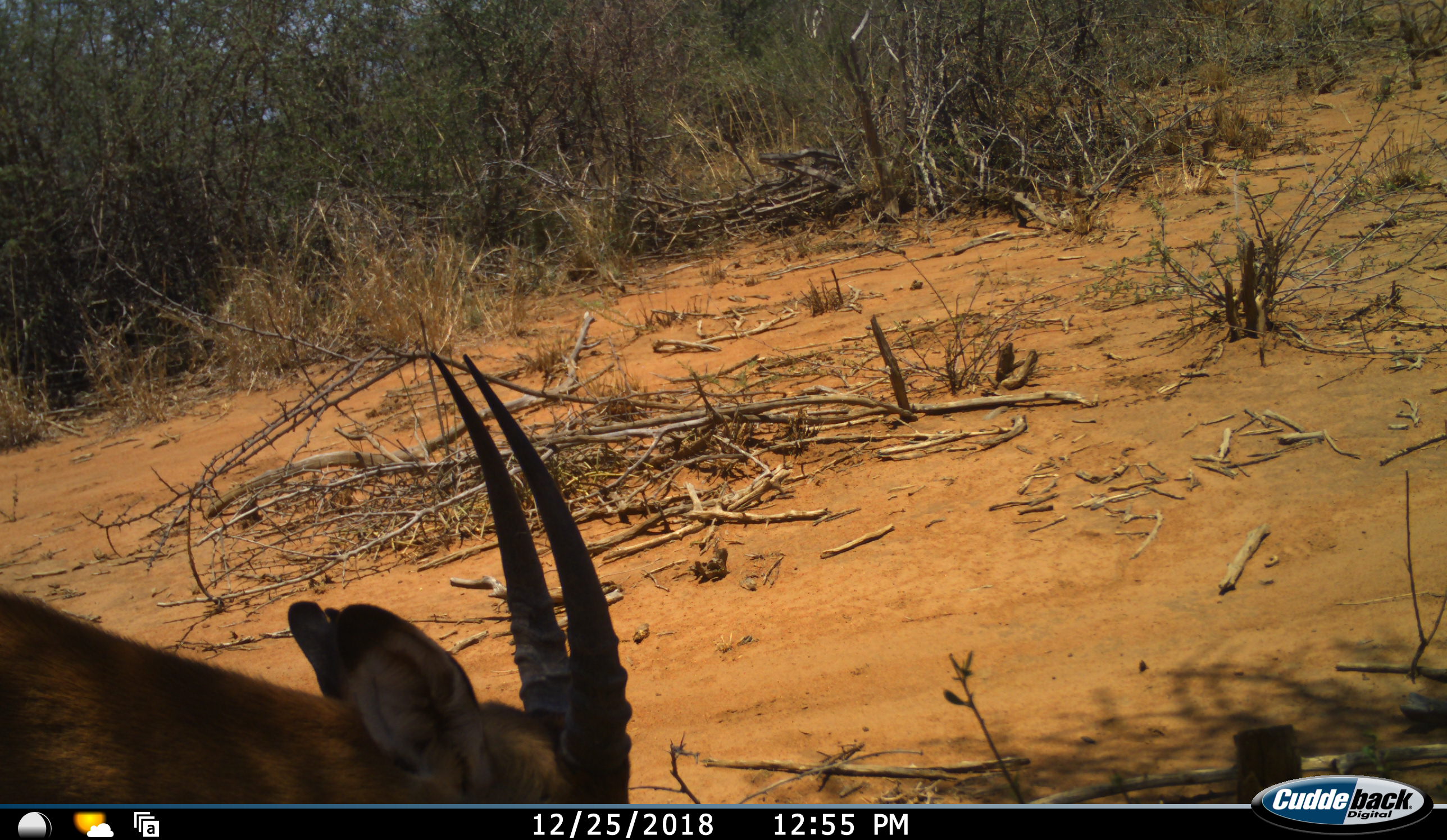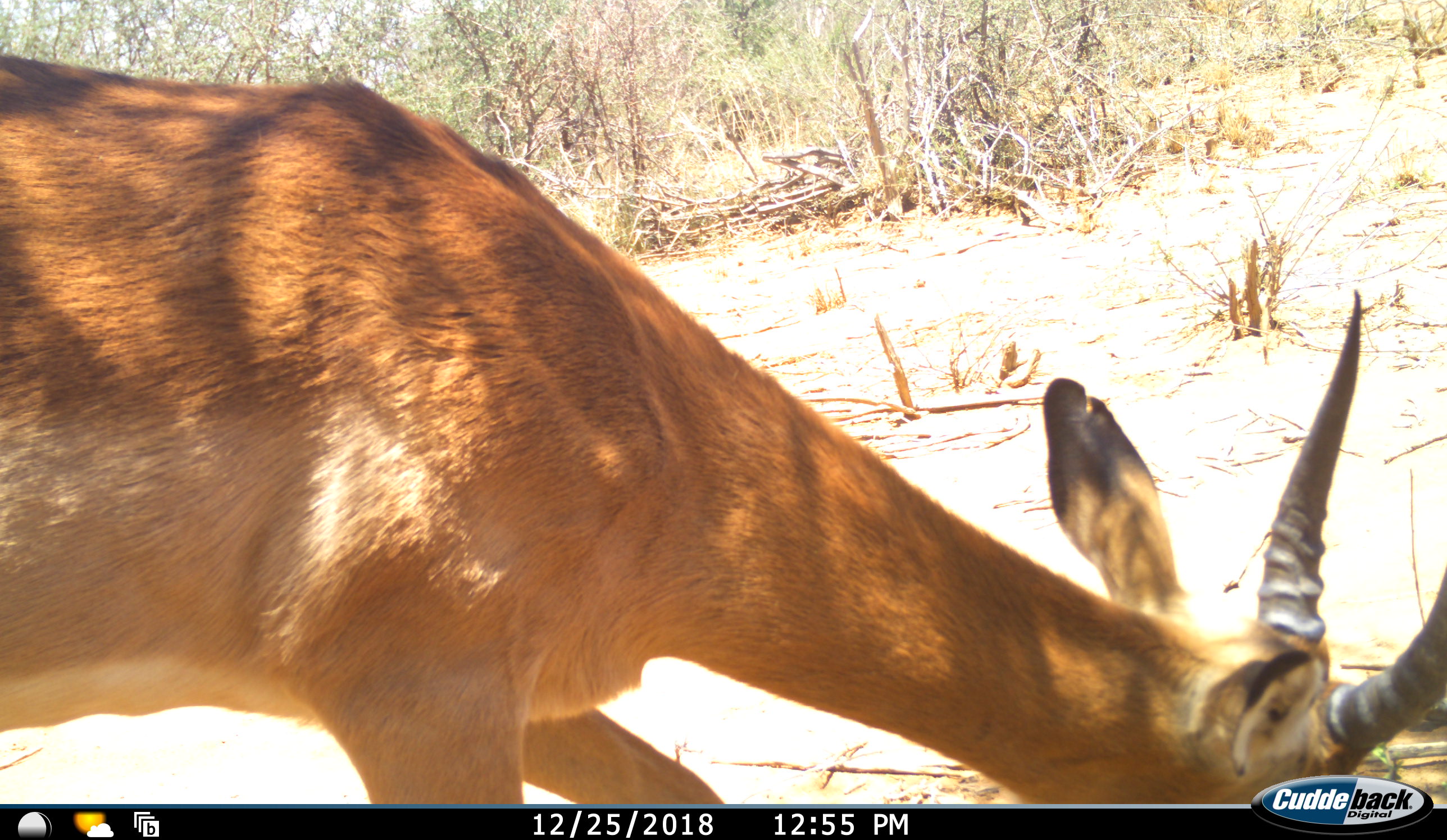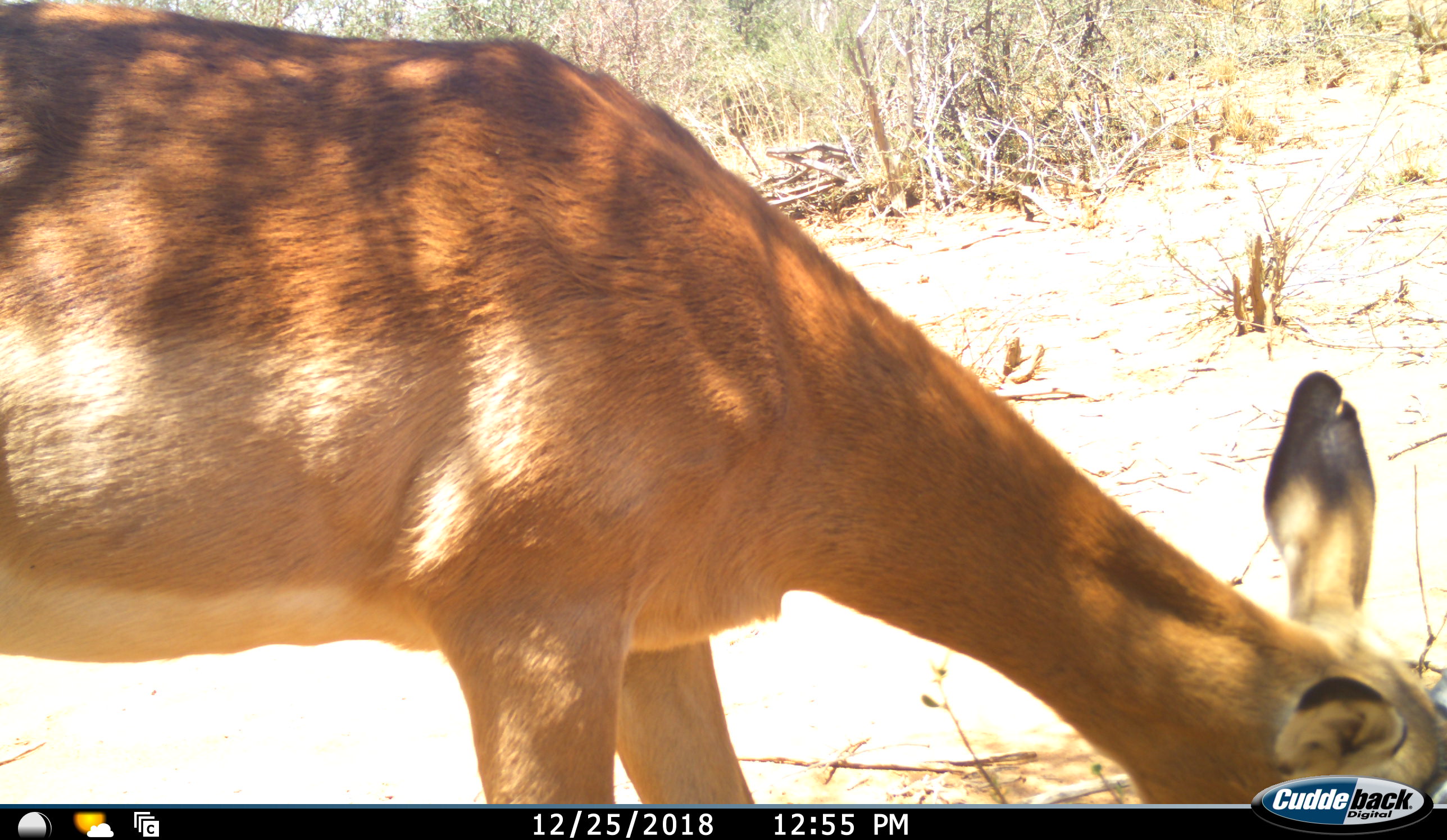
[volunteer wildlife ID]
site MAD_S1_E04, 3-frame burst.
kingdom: Animalia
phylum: Chordata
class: Mammalia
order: Artiodactyla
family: Bovidae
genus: Aepyceros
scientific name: Aepyceros melampus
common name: impala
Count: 1.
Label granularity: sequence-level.